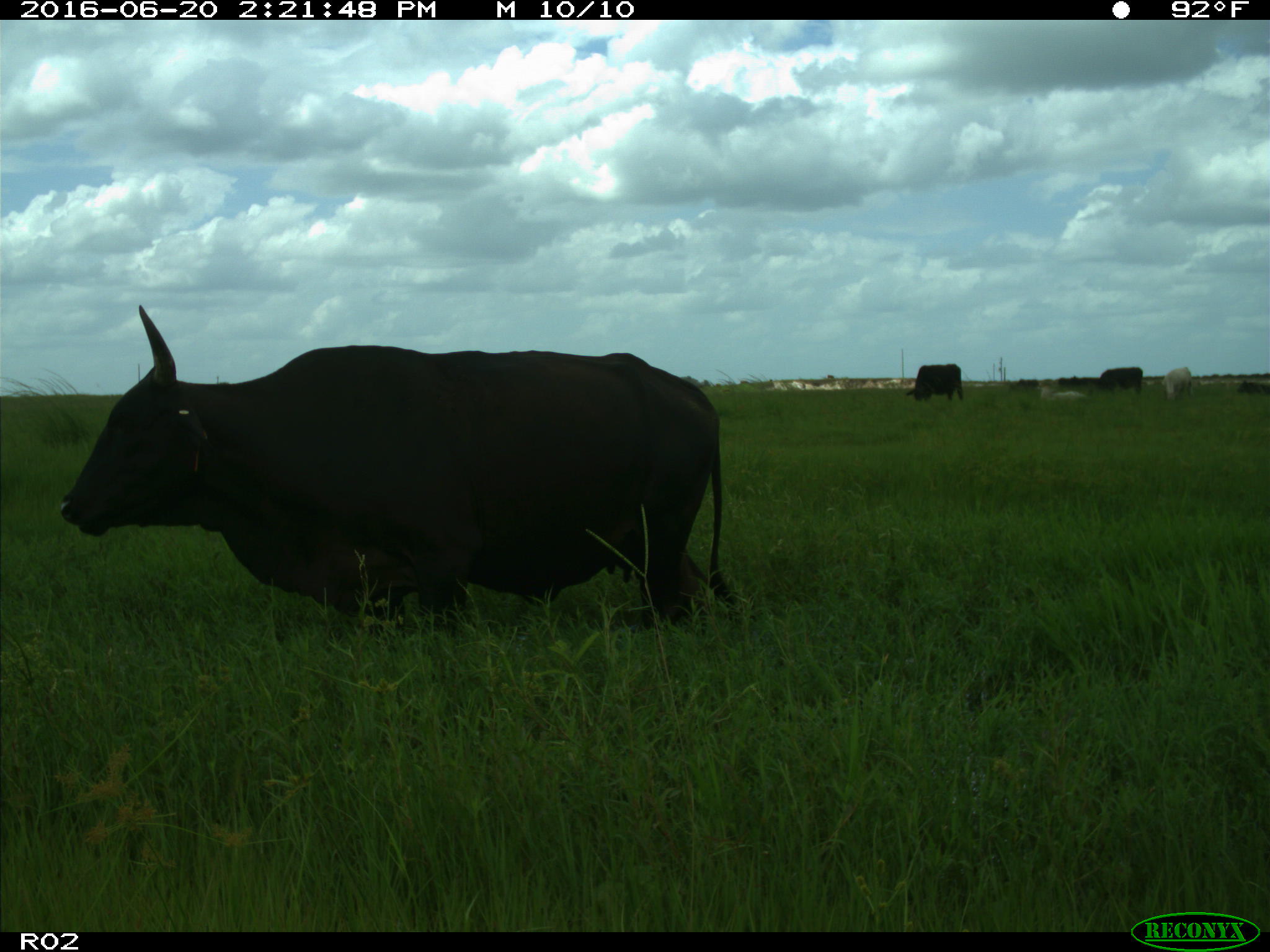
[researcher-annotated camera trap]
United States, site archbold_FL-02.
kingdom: Animalia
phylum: Chordata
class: Mammalia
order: Artiodactyla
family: Bovidae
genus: Bos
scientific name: Bos taurus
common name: domestic cow